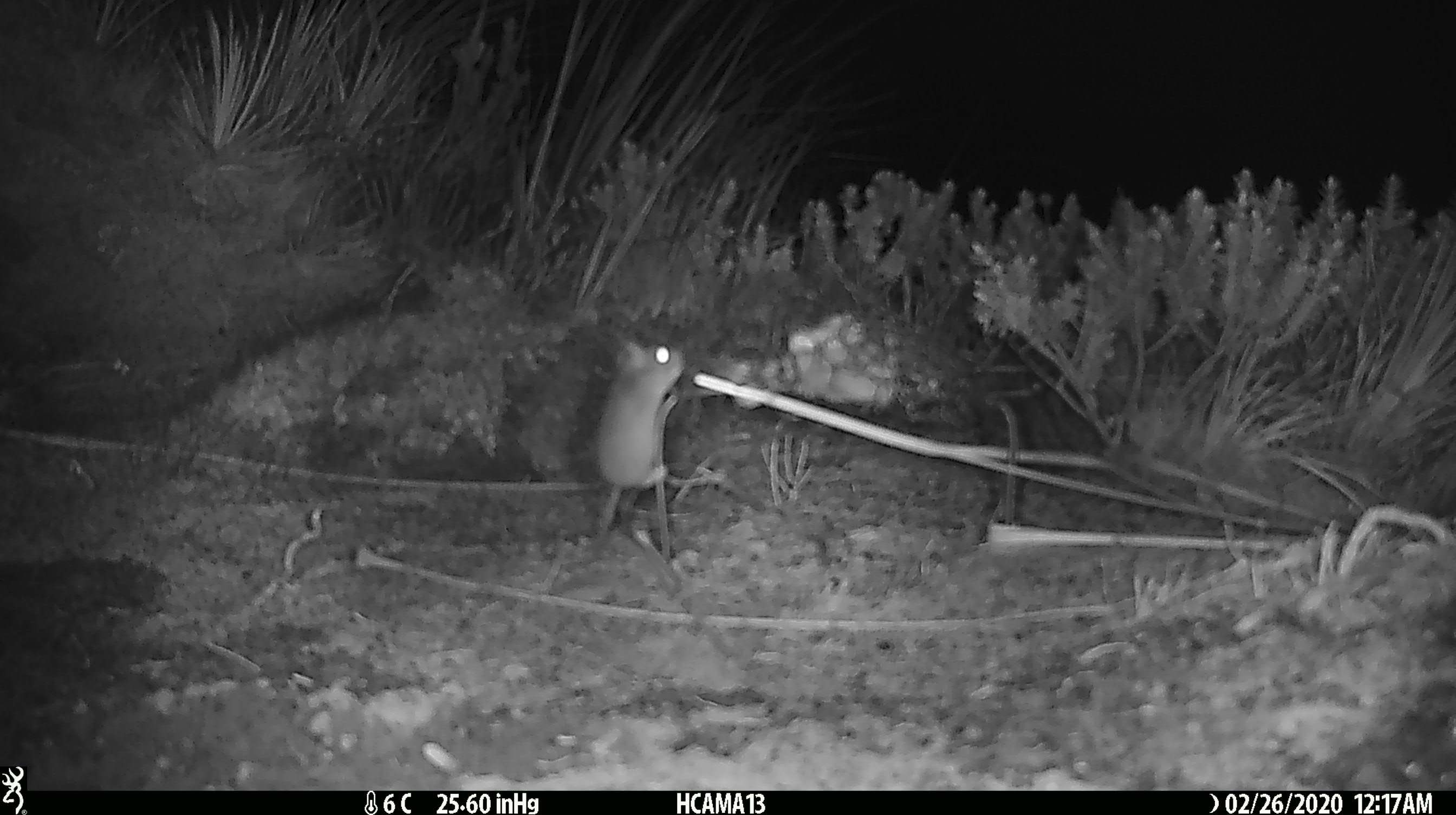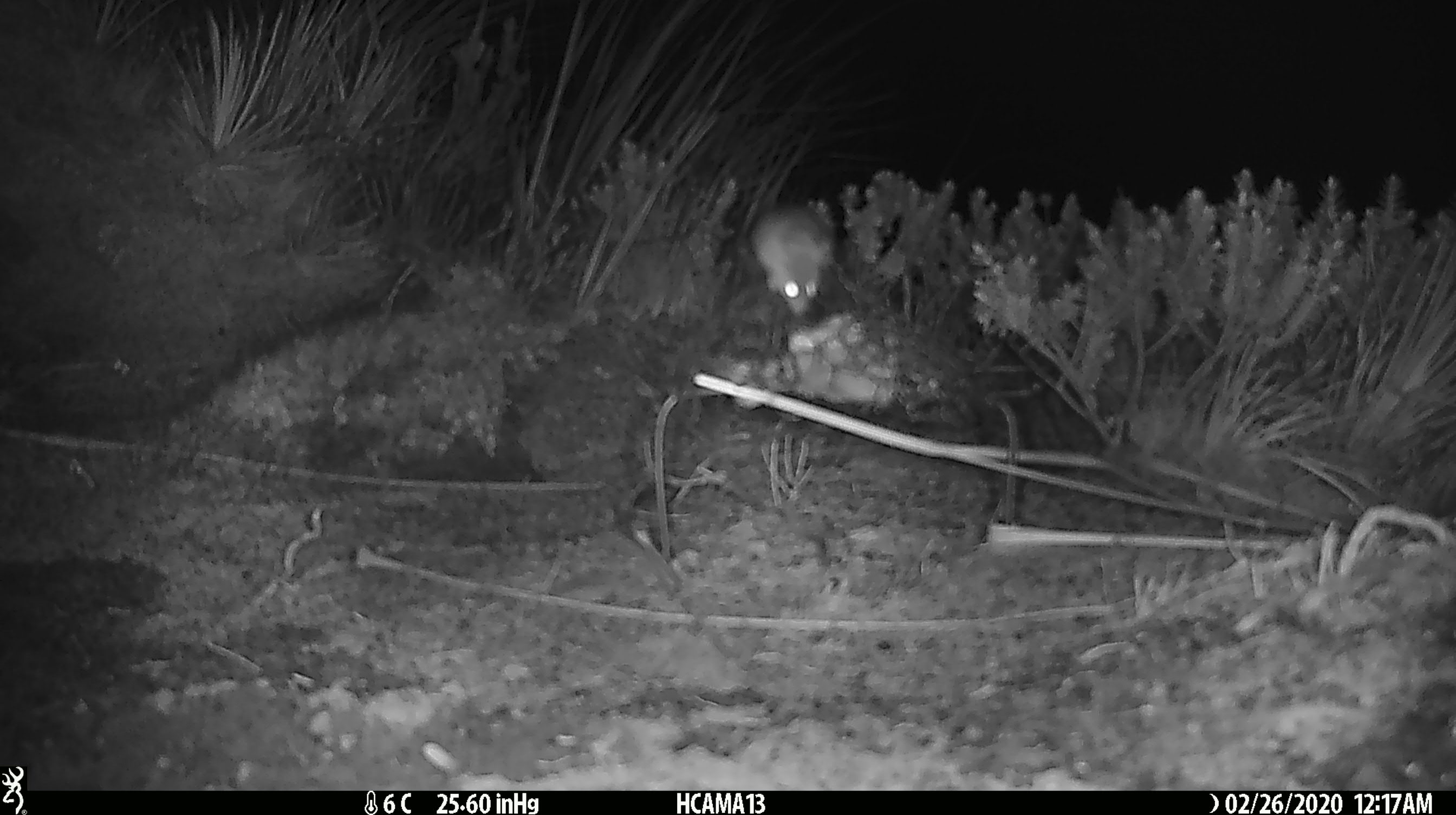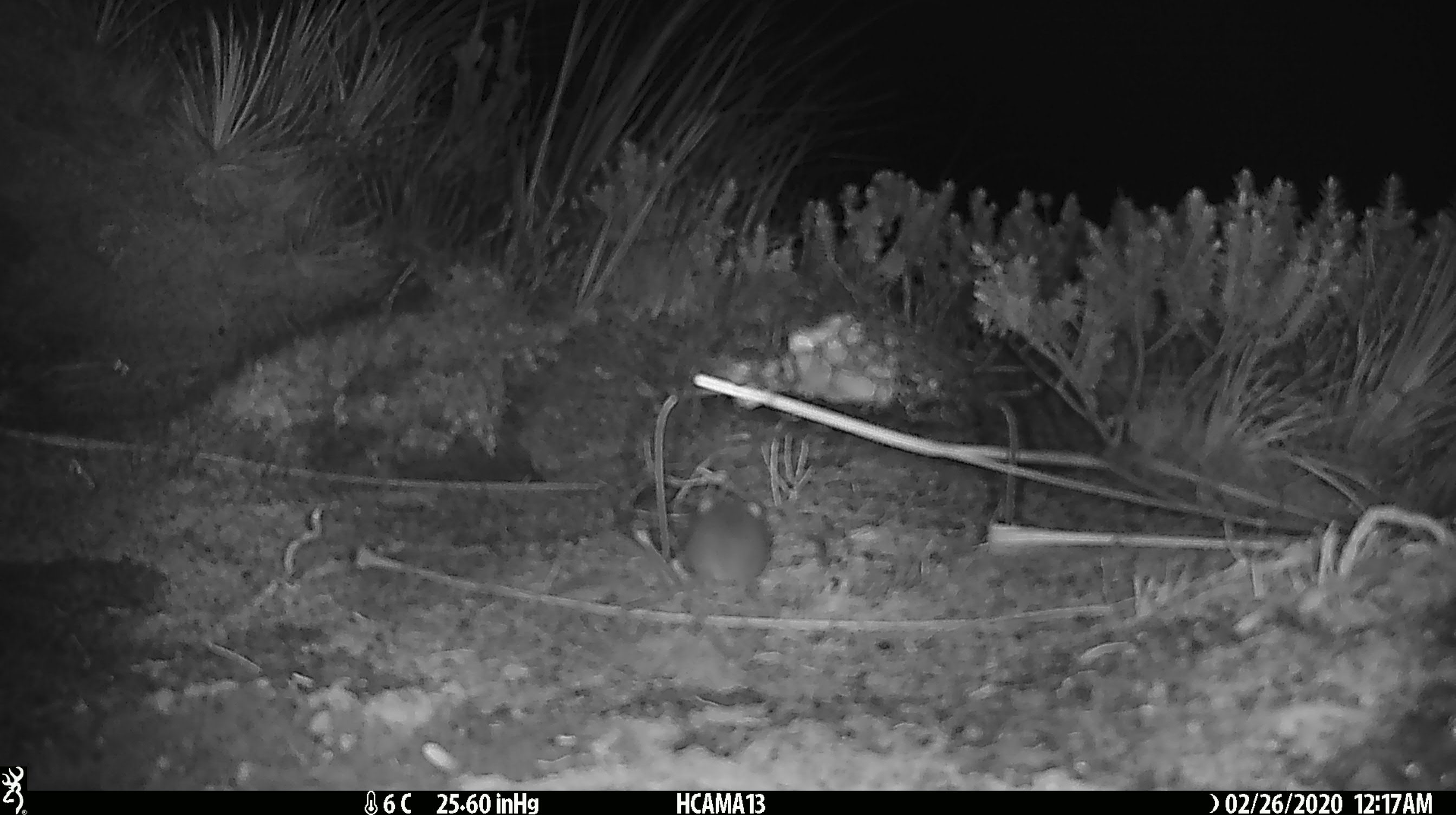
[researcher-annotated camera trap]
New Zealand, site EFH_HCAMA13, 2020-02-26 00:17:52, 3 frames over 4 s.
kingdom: Animalia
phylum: Chordata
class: Mammalia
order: Rodentia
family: Muridae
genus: Mus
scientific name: Mus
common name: mouse